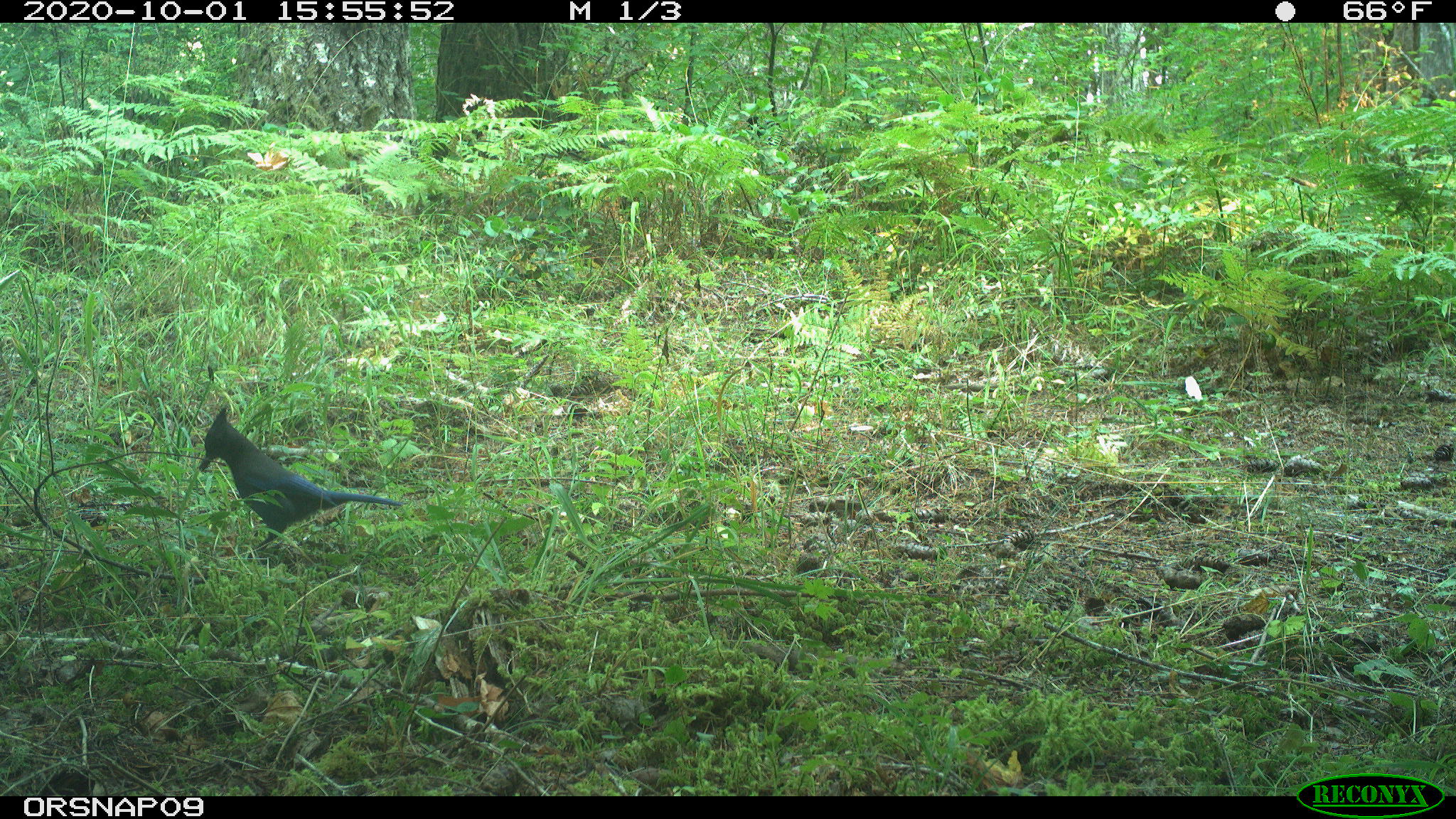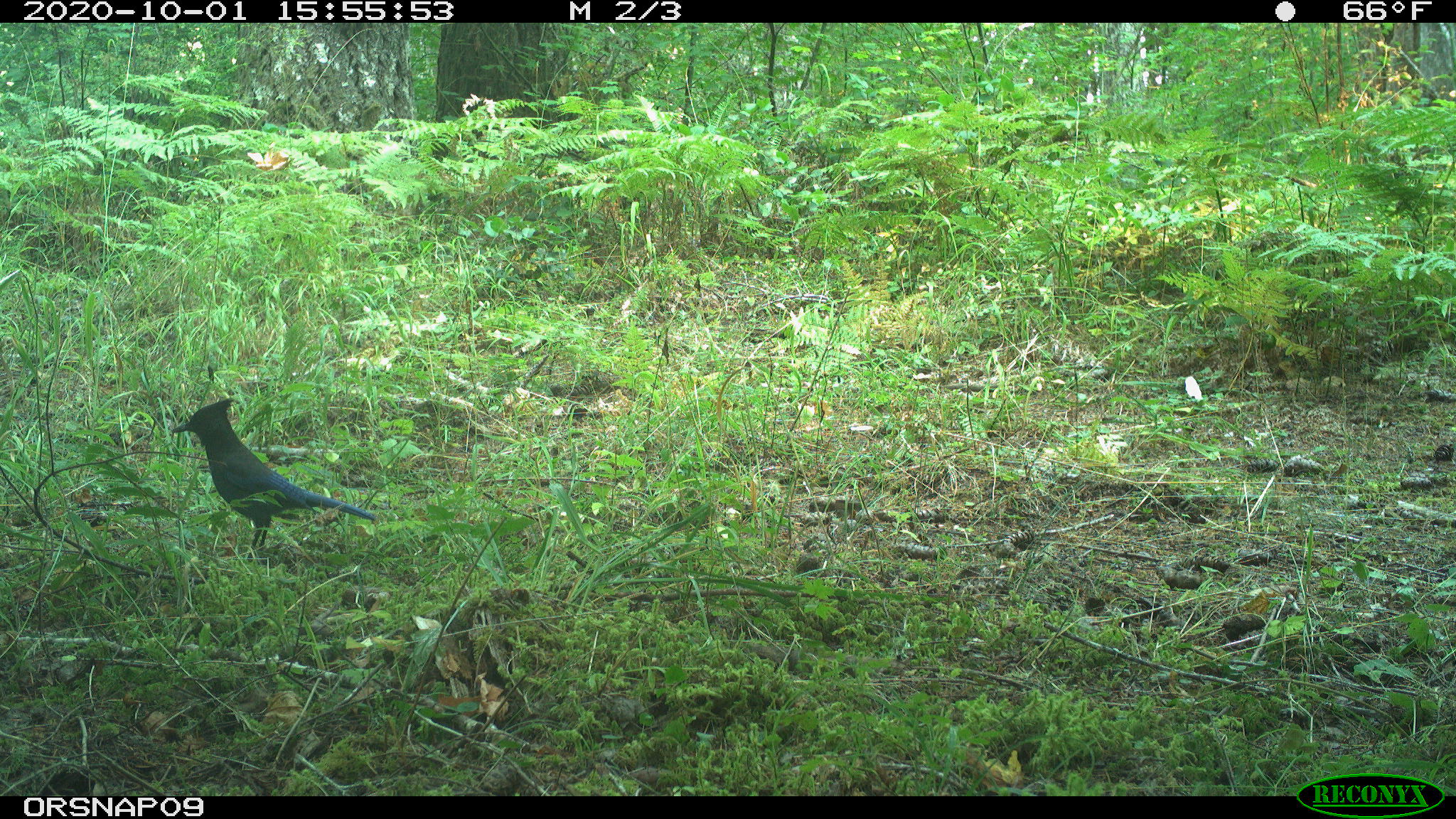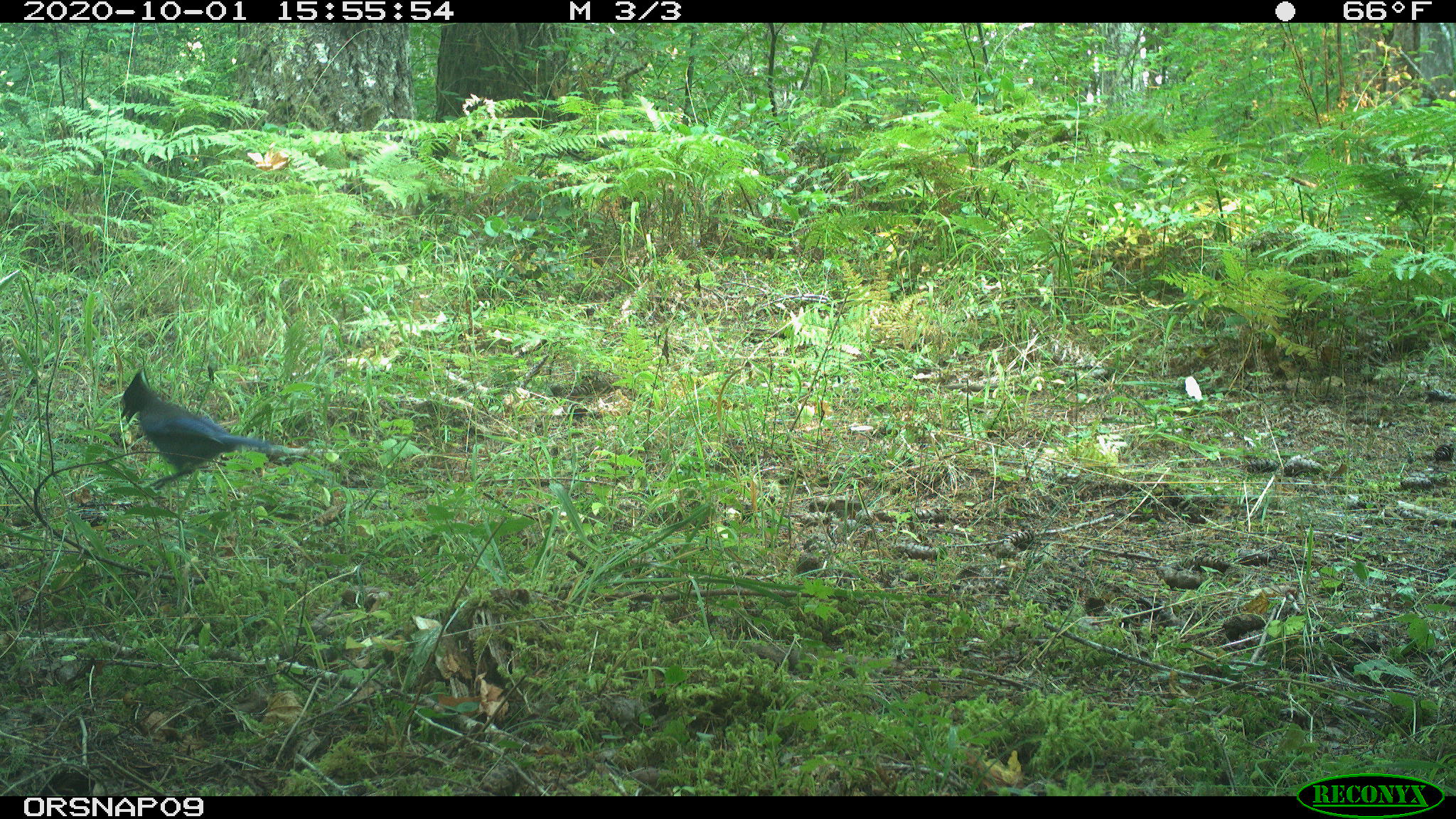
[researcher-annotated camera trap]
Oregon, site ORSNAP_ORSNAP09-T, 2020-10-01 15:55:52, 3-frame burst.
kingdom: Animalia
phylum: Chordata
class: Aves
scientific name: Aves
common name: bird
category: other bird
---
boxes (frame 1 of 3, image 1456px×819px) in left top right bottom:
other bird: 171 405 420 556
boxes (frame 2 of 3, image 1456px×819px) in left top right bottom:
other bird: 155 389 381 578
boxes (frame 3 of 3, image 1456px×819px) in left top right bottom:
other bird: 102 363 330 499